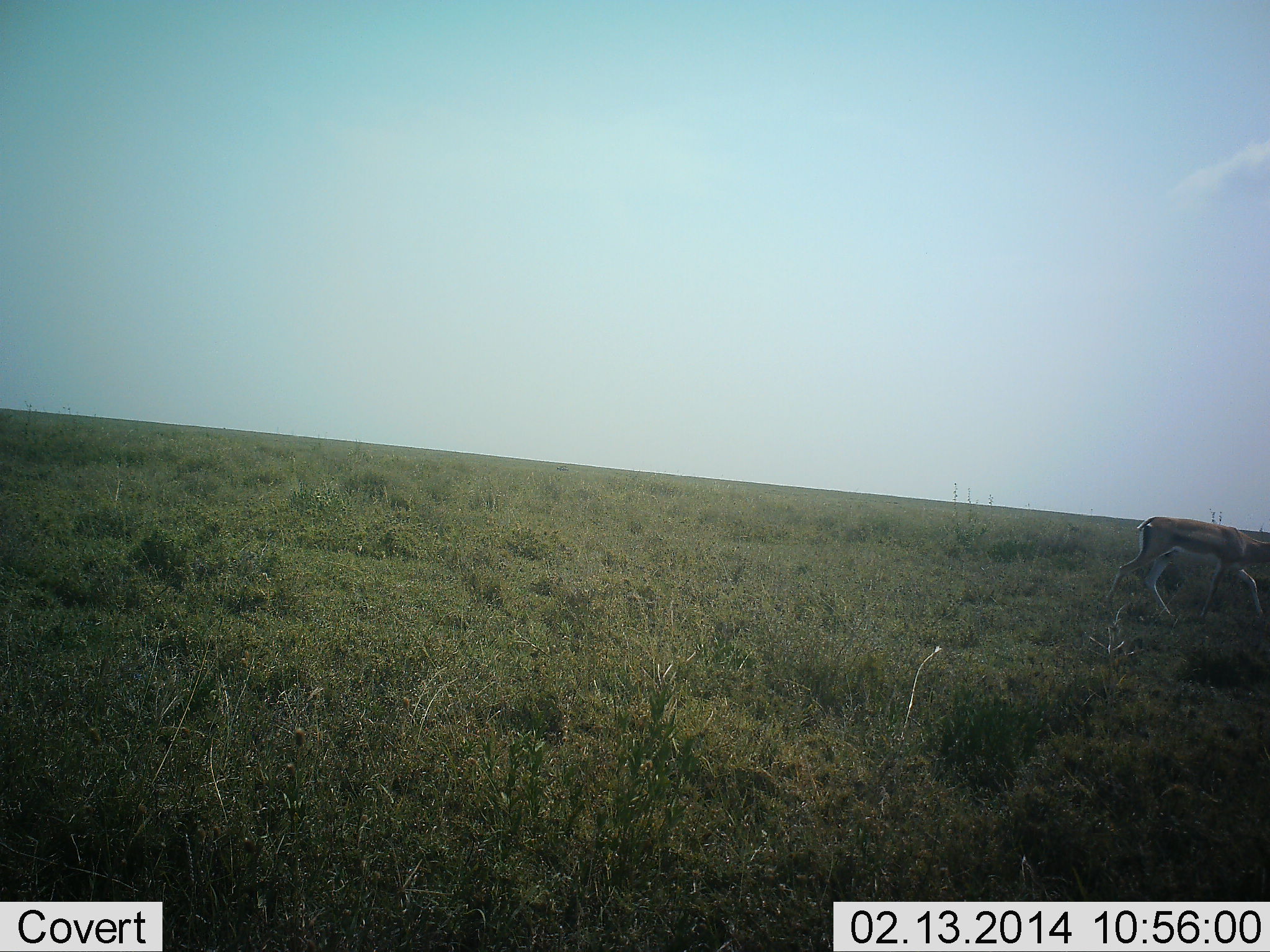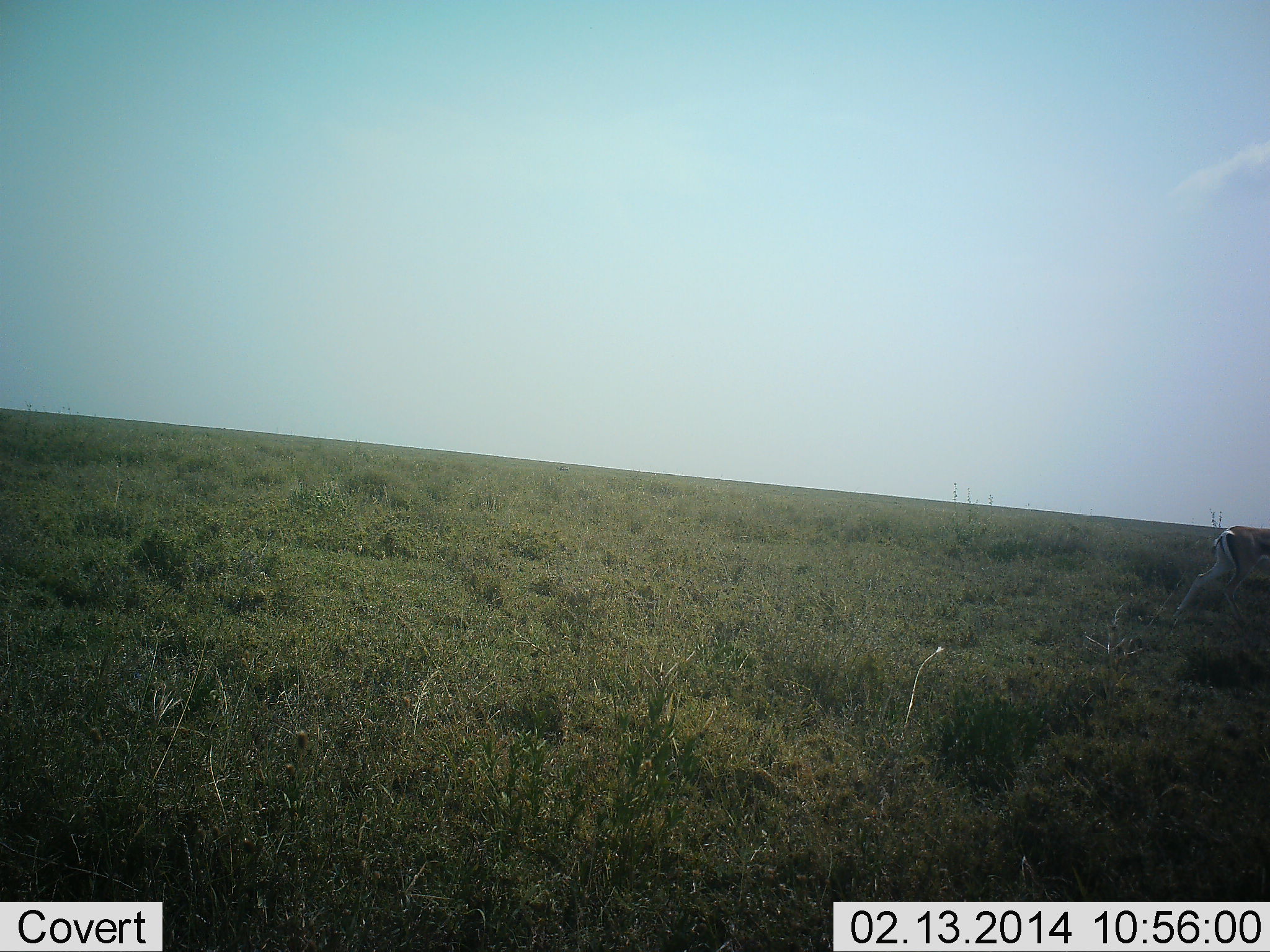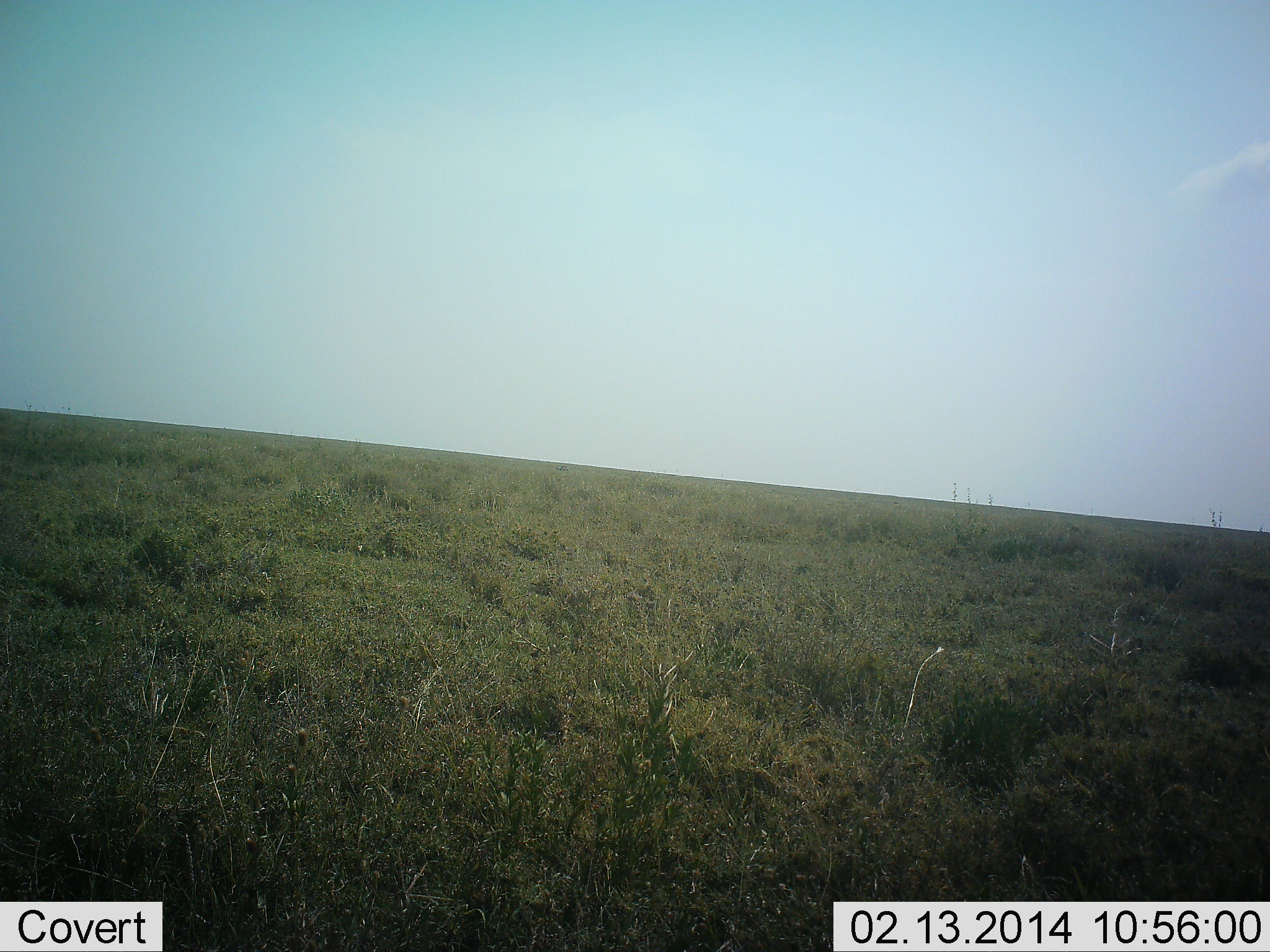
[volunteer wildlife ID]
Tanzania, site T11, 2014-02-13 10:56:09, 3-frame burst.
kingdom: Animalia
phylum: Chordata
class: Mammalia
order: Artiodactyla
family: Bovidae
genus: Eudorcas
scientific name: Eudorcas thomsonii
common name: thomson's gazelle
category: gazellethomsons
Gazellethomsons (thomson's gazelle) (Eudorcas thomsonii), count 1. Behavior (volunteer vote fractions): standing 10%, resting 0%, moving 100%, interacting 0%. Young present (vote fraction): 0%. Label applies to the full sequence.